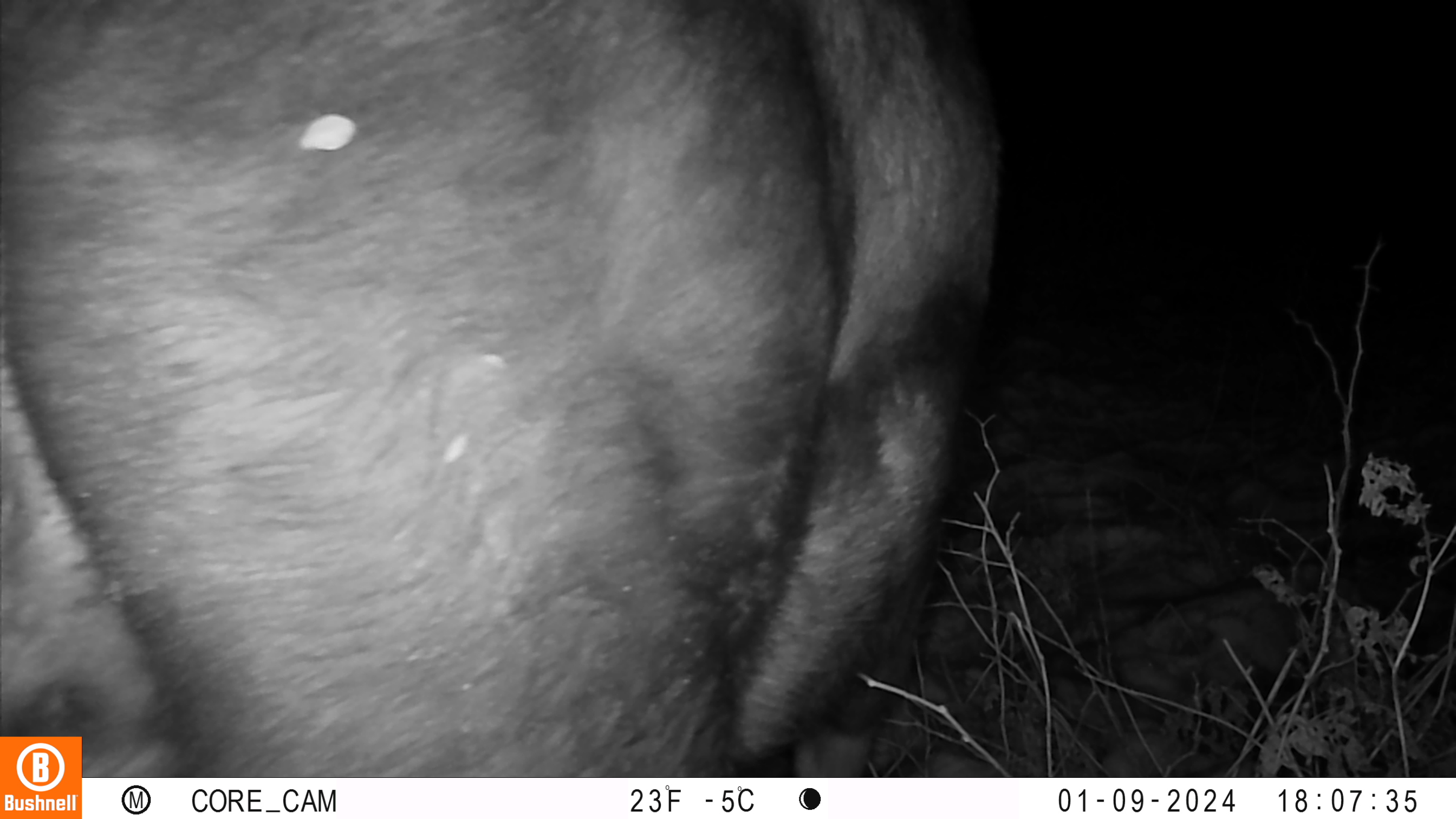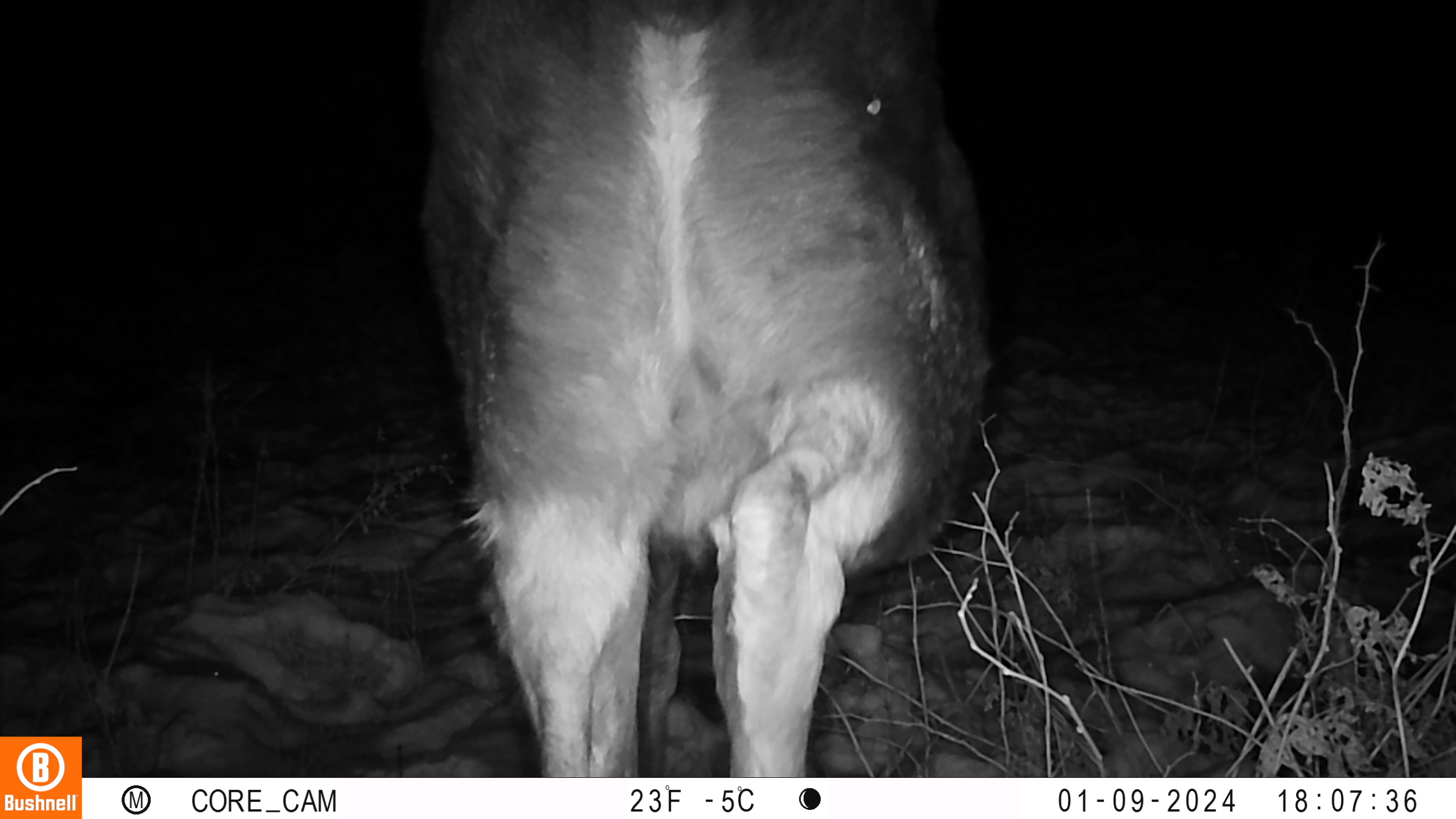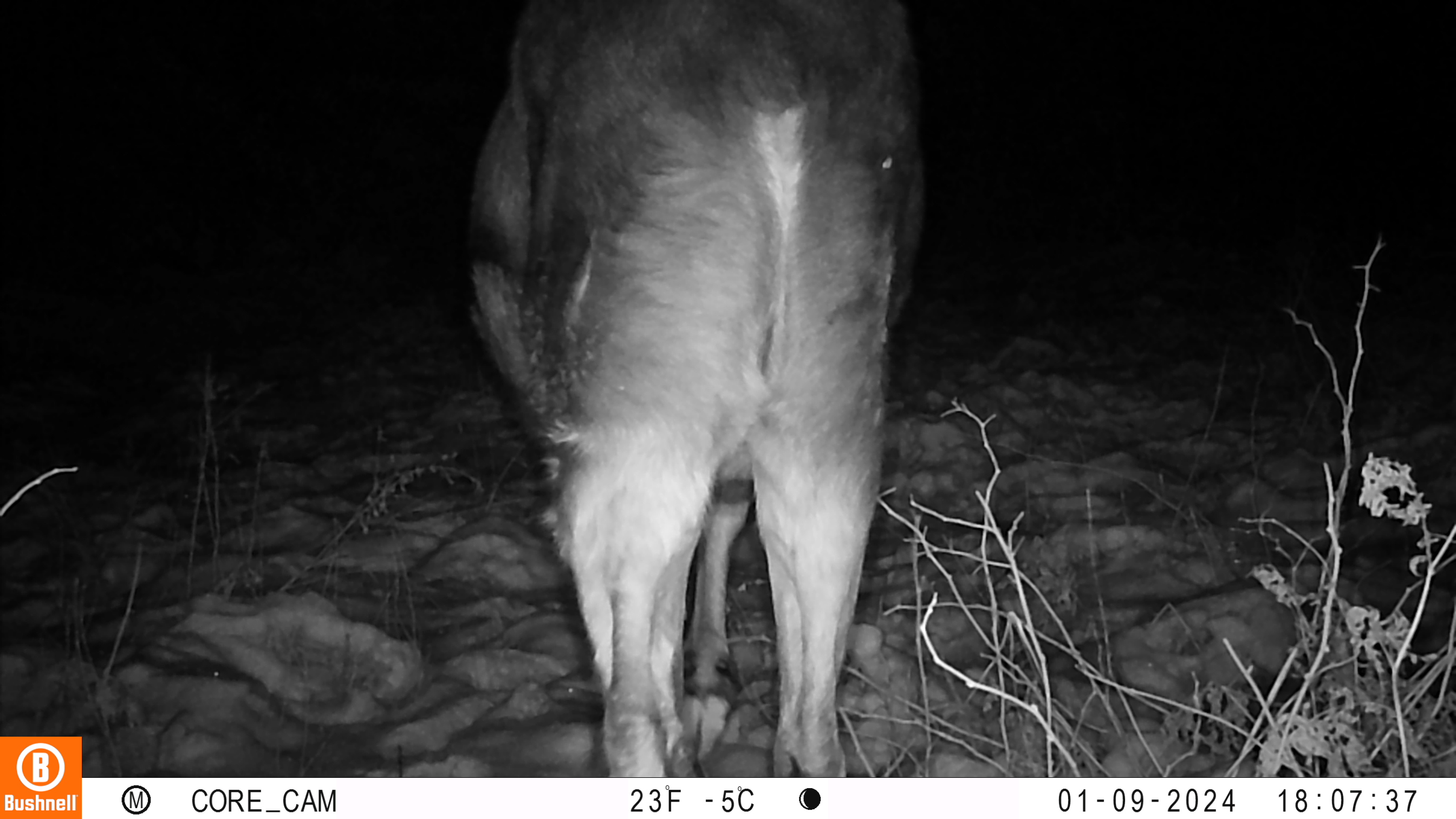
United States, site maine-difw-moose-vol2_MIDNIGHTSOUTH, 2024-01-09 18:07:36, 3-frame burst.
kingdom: Animalia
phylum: Chordata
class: Mammalia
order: Artiodactyla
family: Cervidae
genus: Alces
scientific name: Alces alces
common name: moose